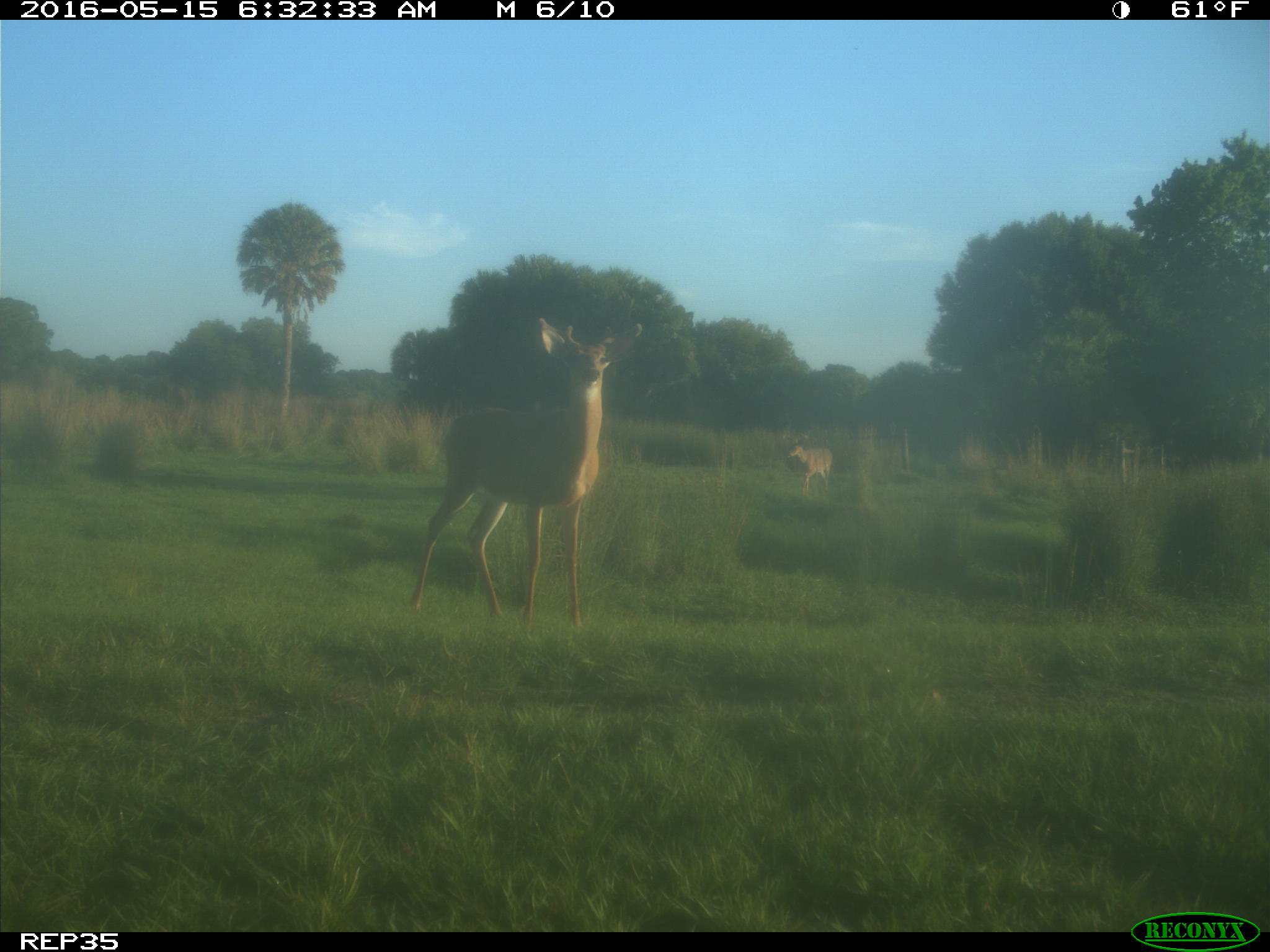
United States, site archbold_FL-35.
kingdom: Animalia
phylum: Chordata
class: Mammalia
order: Artiodactyla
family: Cervidae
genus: Odocoileus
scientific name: Odocoileus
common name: deer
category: unidentified deer